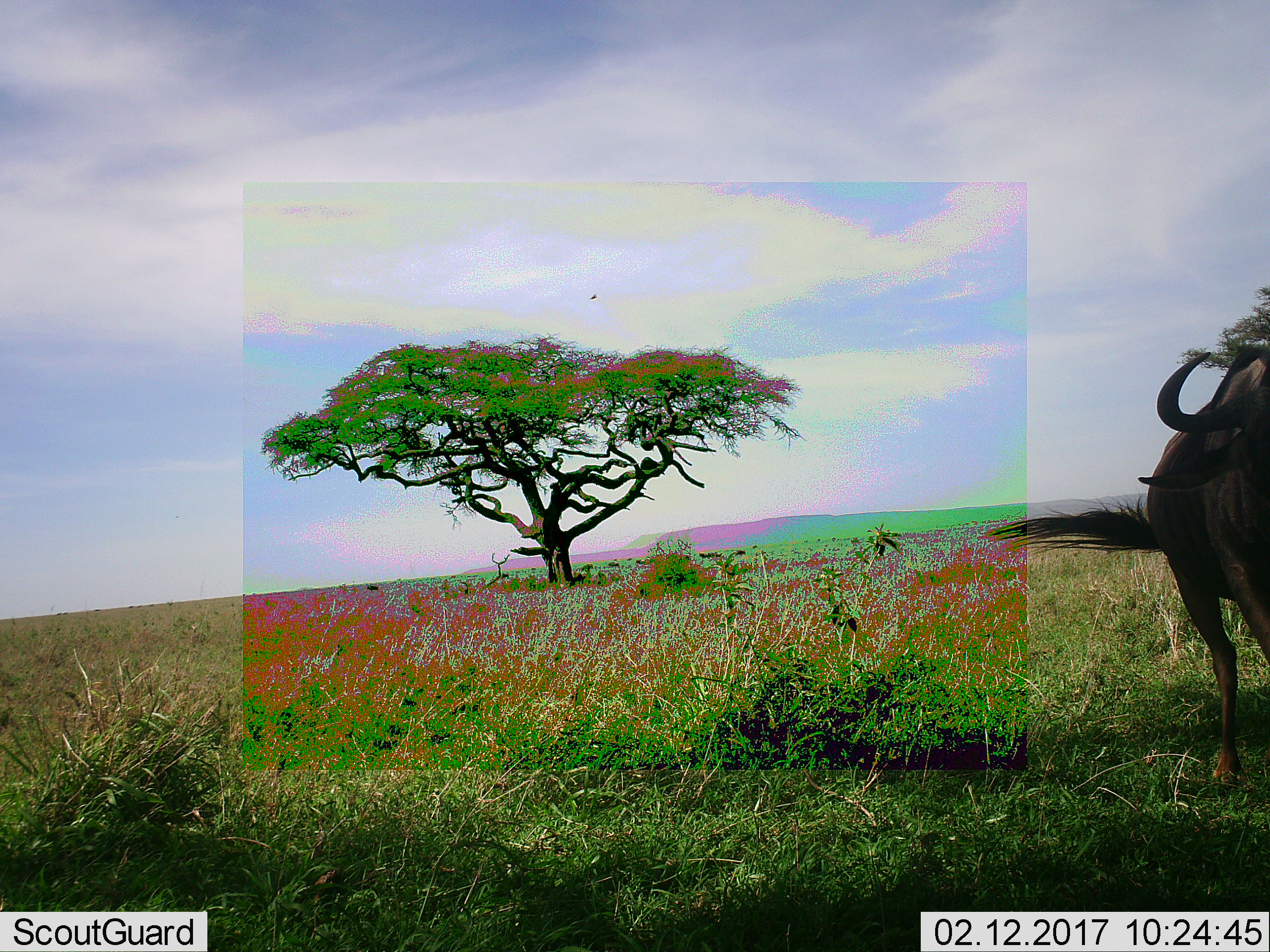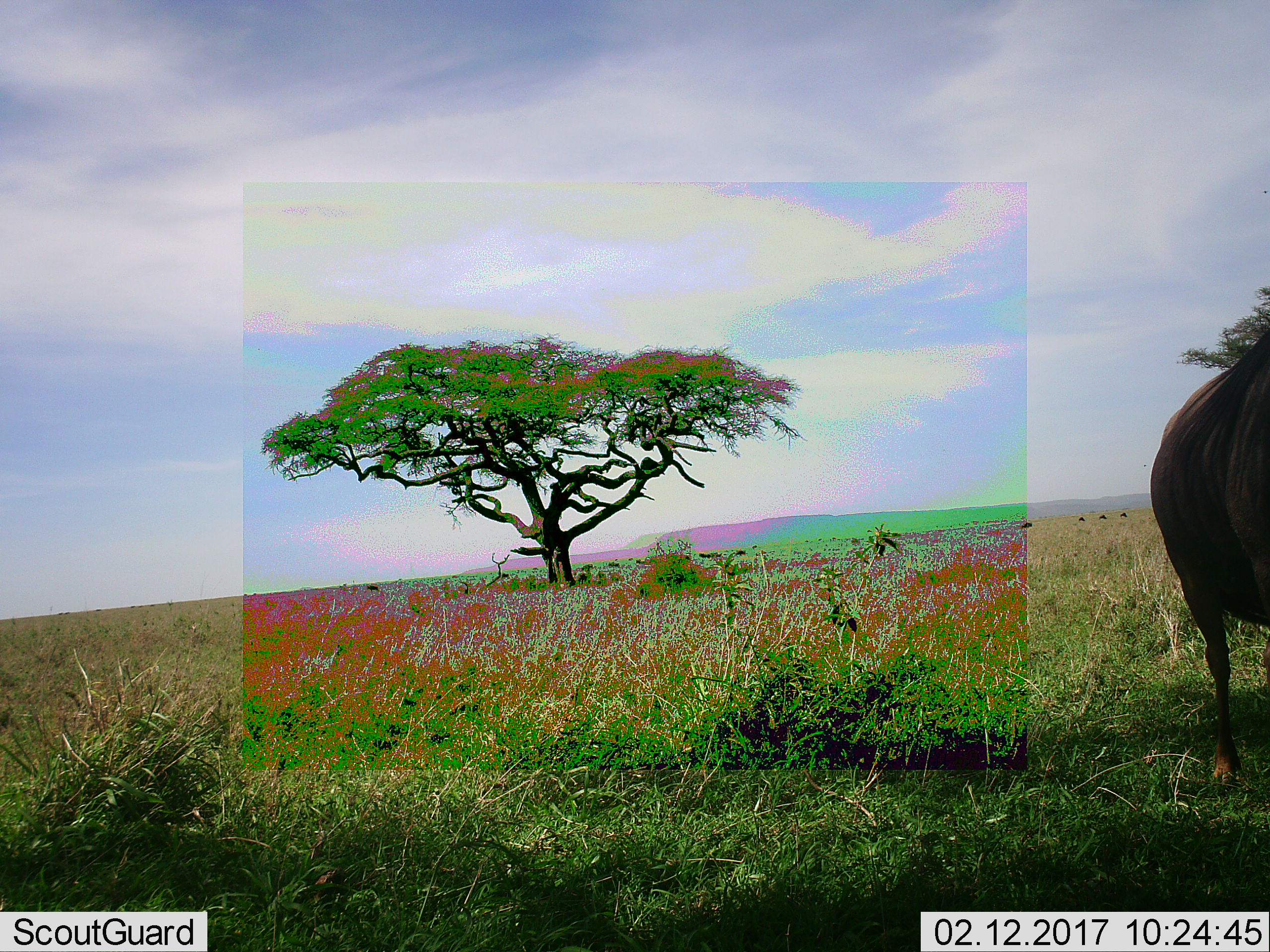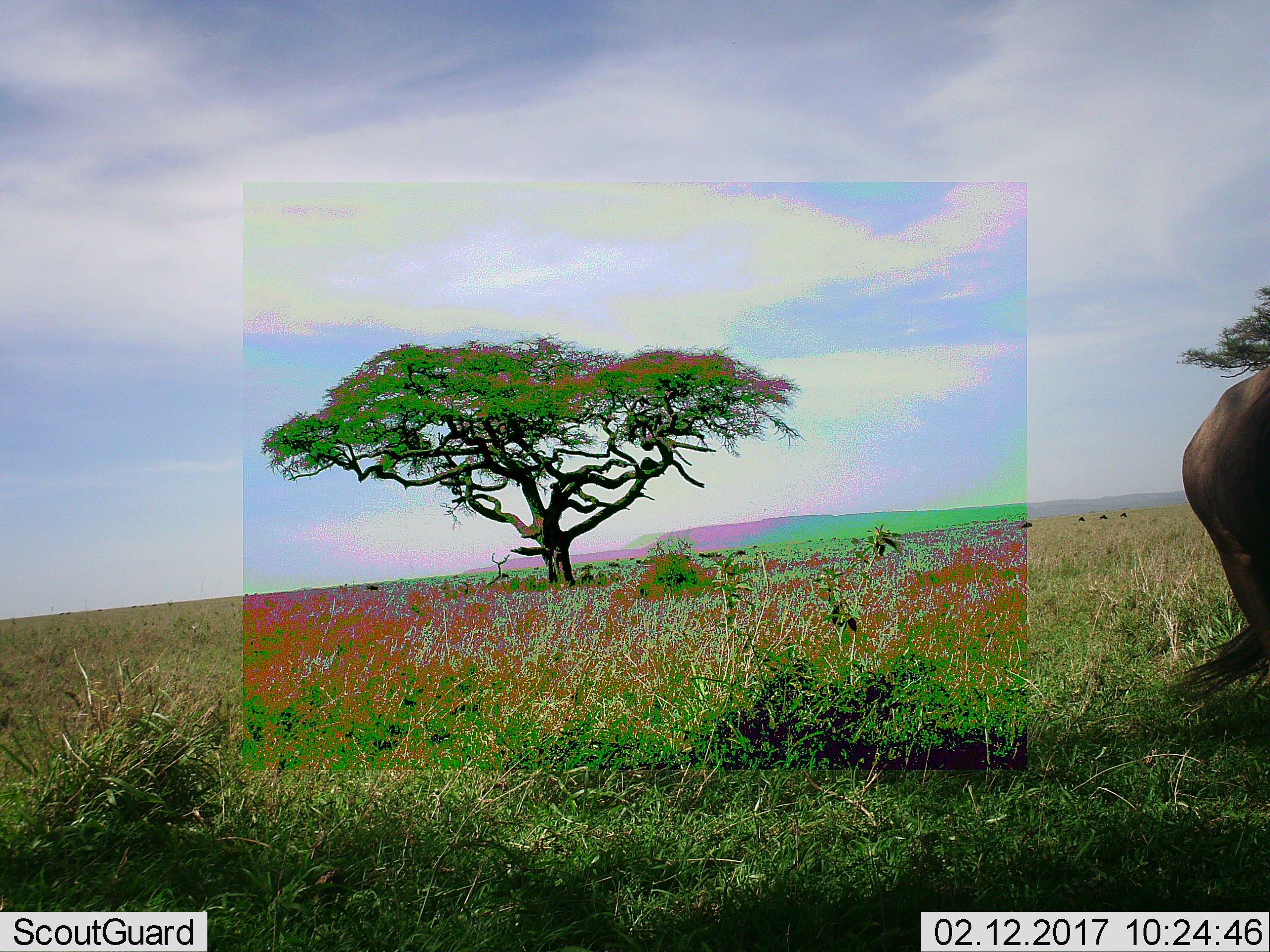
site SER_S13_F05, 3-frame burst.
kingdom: Animalia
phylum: Chordata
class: Mammalia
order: Artiodactyla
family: Bovidae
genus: Connochaetes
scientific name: Connochaetes taurinus taurinus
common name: blue wildebeest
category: wildebeestblue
Wildebeestblue (blue wildebeest) (Connochaetes taurinus taurinus), count 1. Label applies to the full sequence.